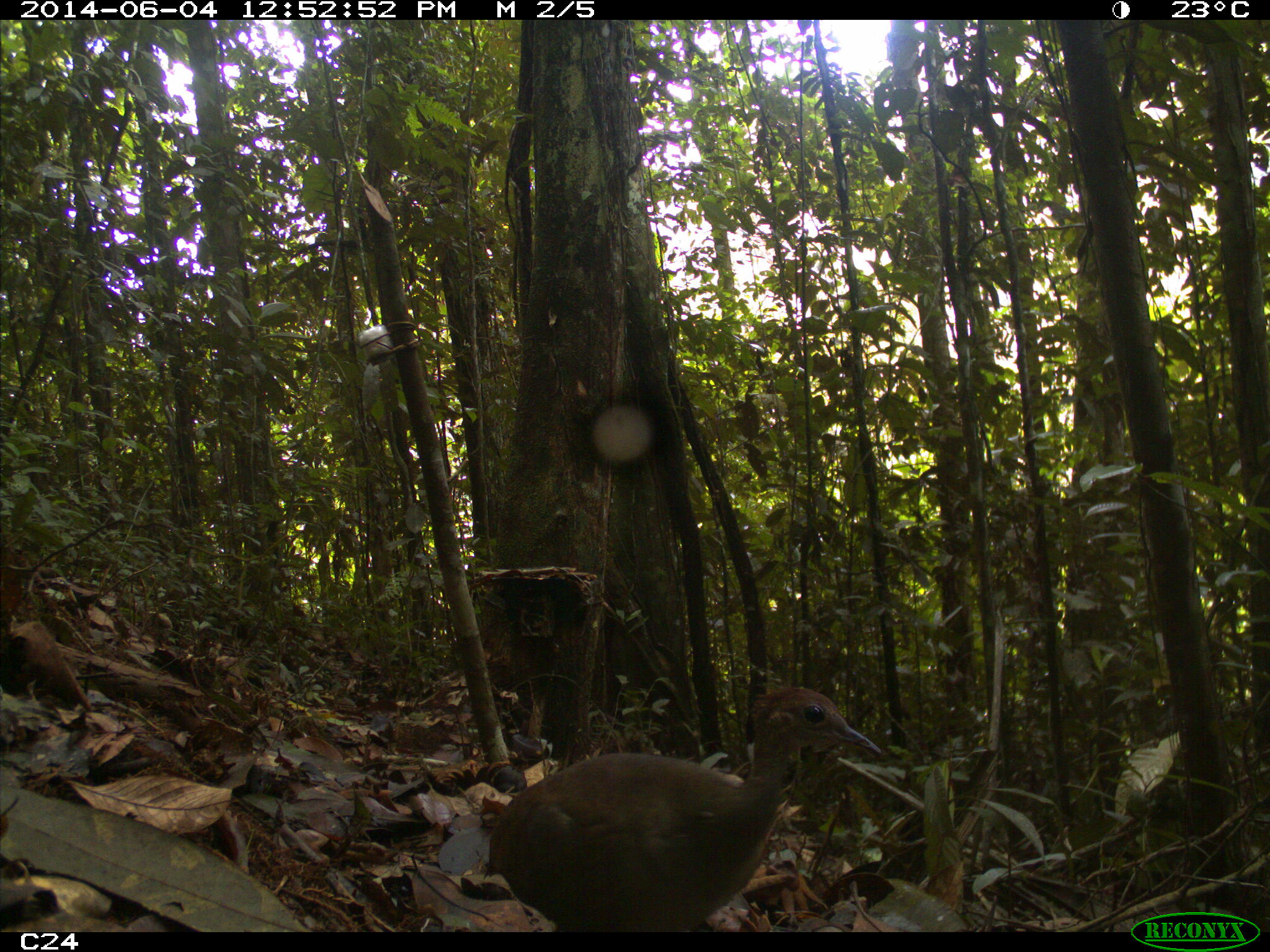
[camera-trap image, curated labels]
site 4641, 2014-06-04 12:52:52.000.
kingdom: Animalia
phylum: Chordata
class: Aves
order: Tinamiformes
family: Tinamidae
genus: Tinamus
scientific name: Tinamus major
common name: great tinamou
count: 1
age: adult